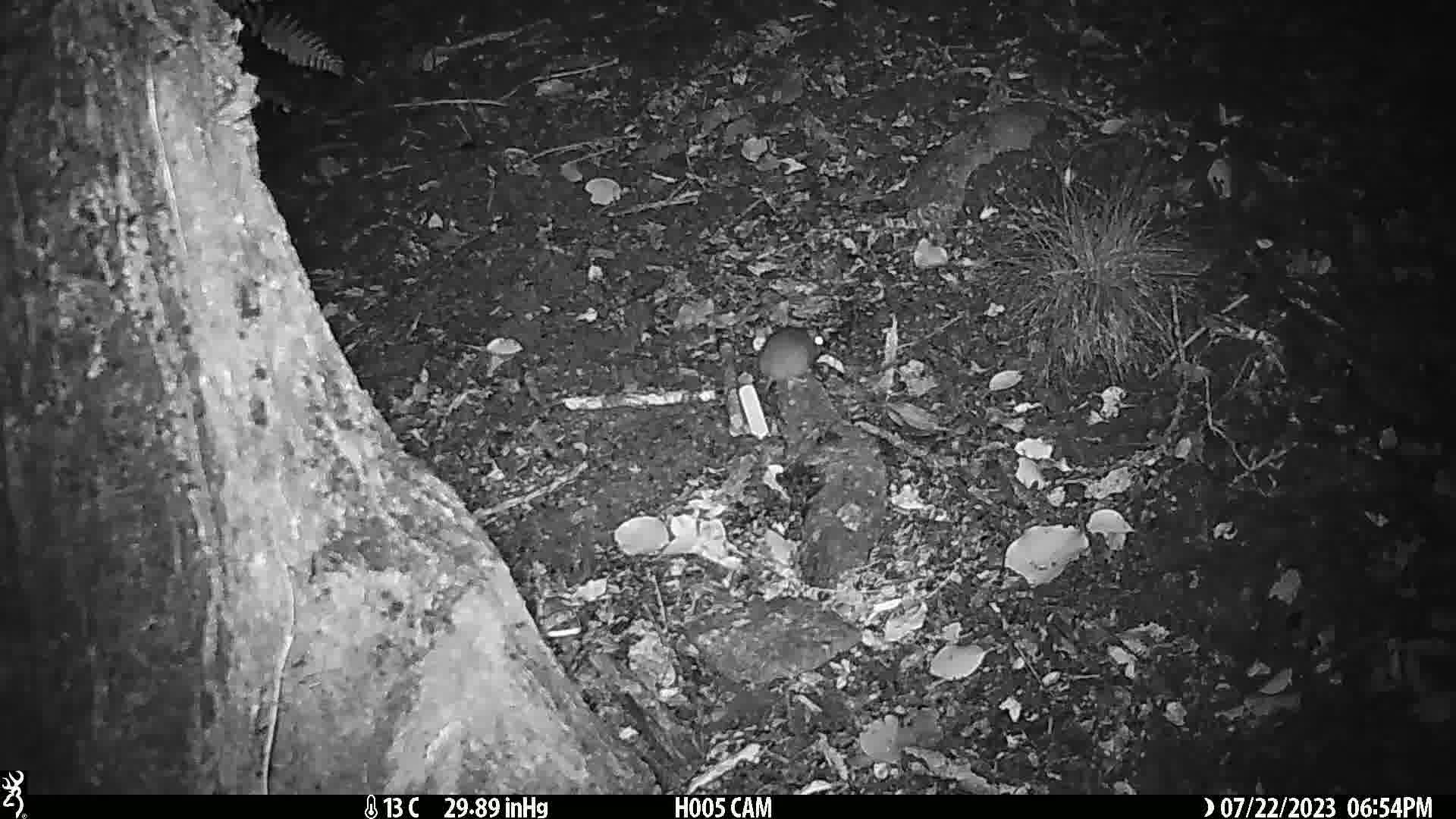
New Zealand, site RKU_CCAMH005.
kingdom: Animalia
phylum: Chordata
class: Mammalia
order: Rodentia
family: Muridae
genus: Rattus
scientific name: Rattus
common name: rat